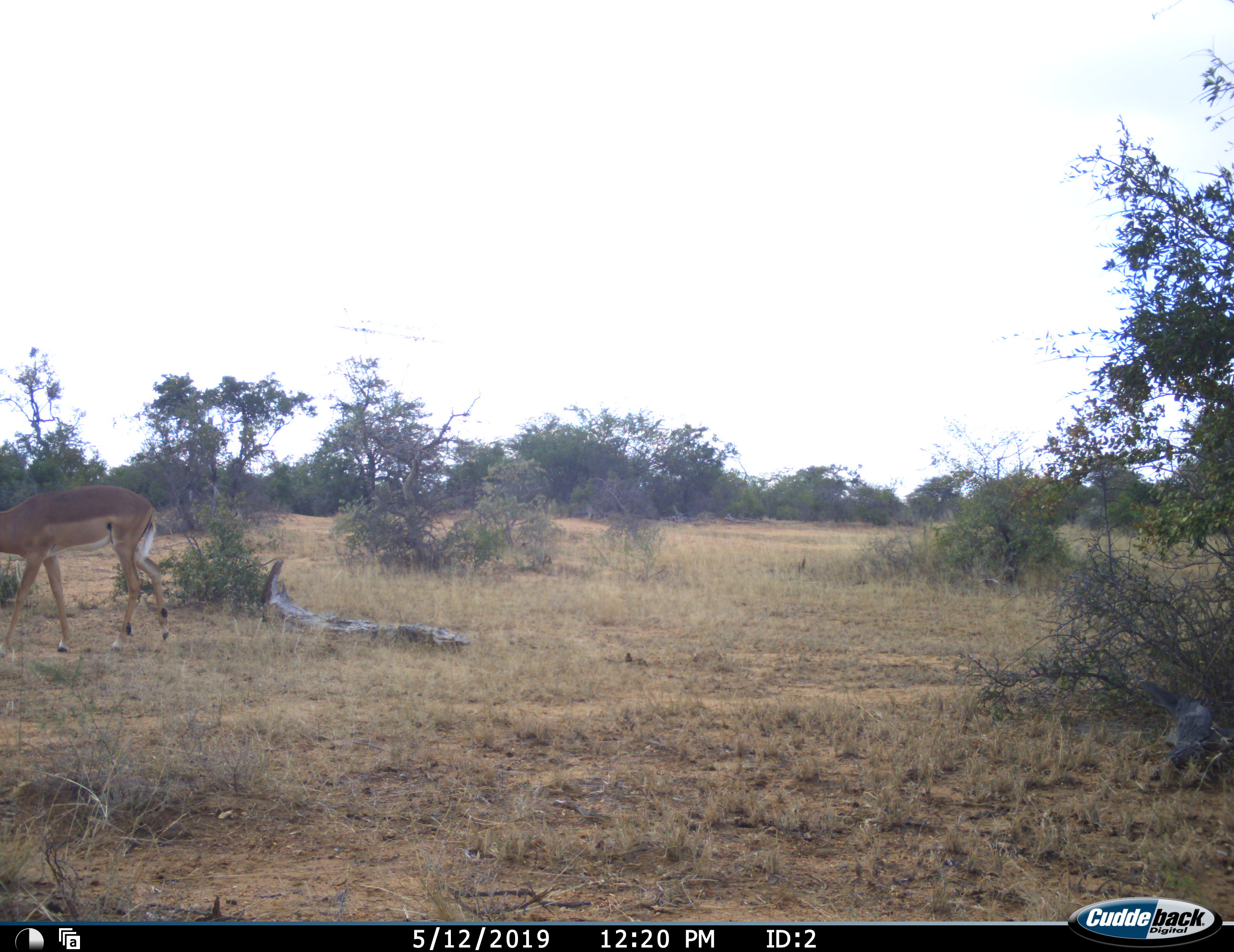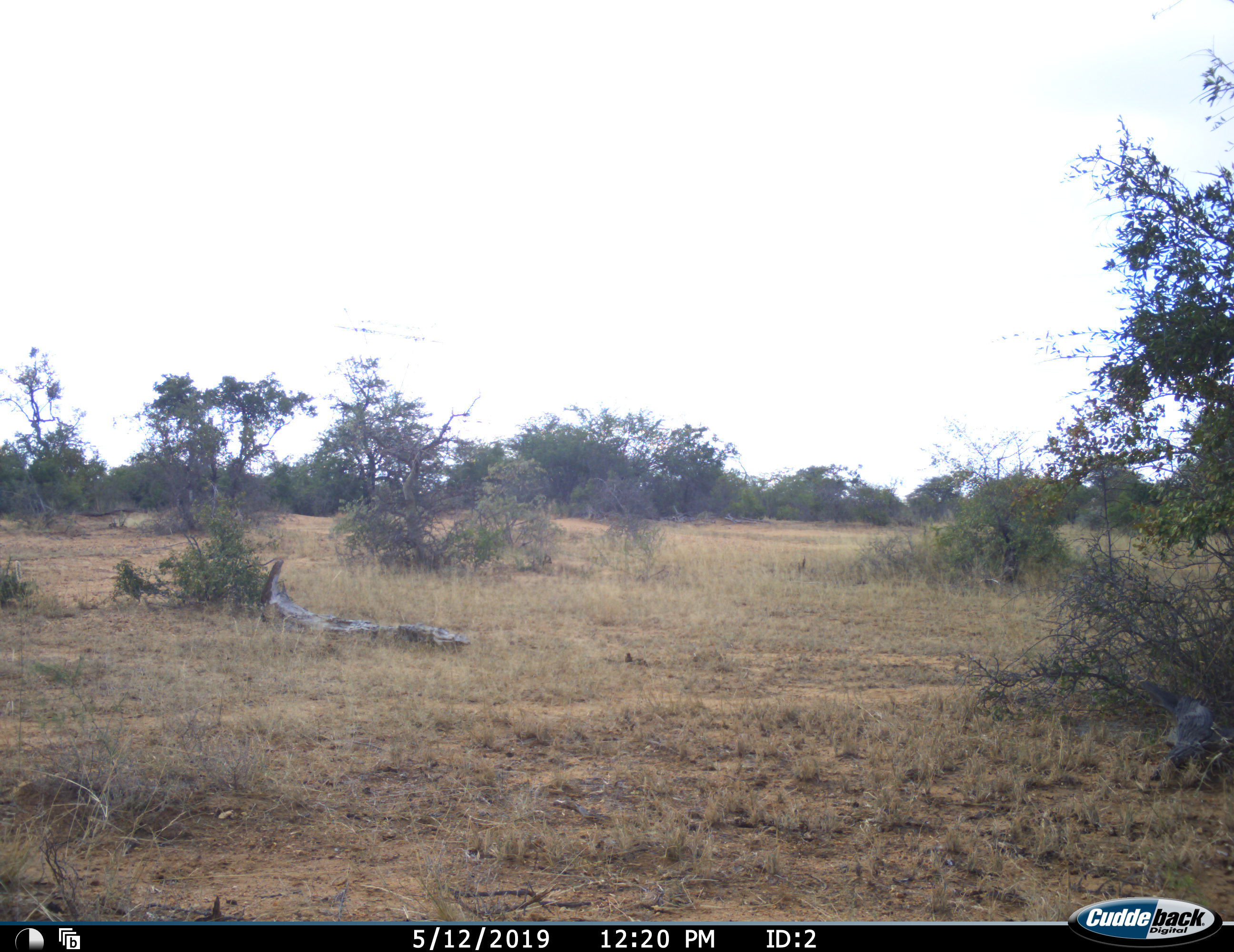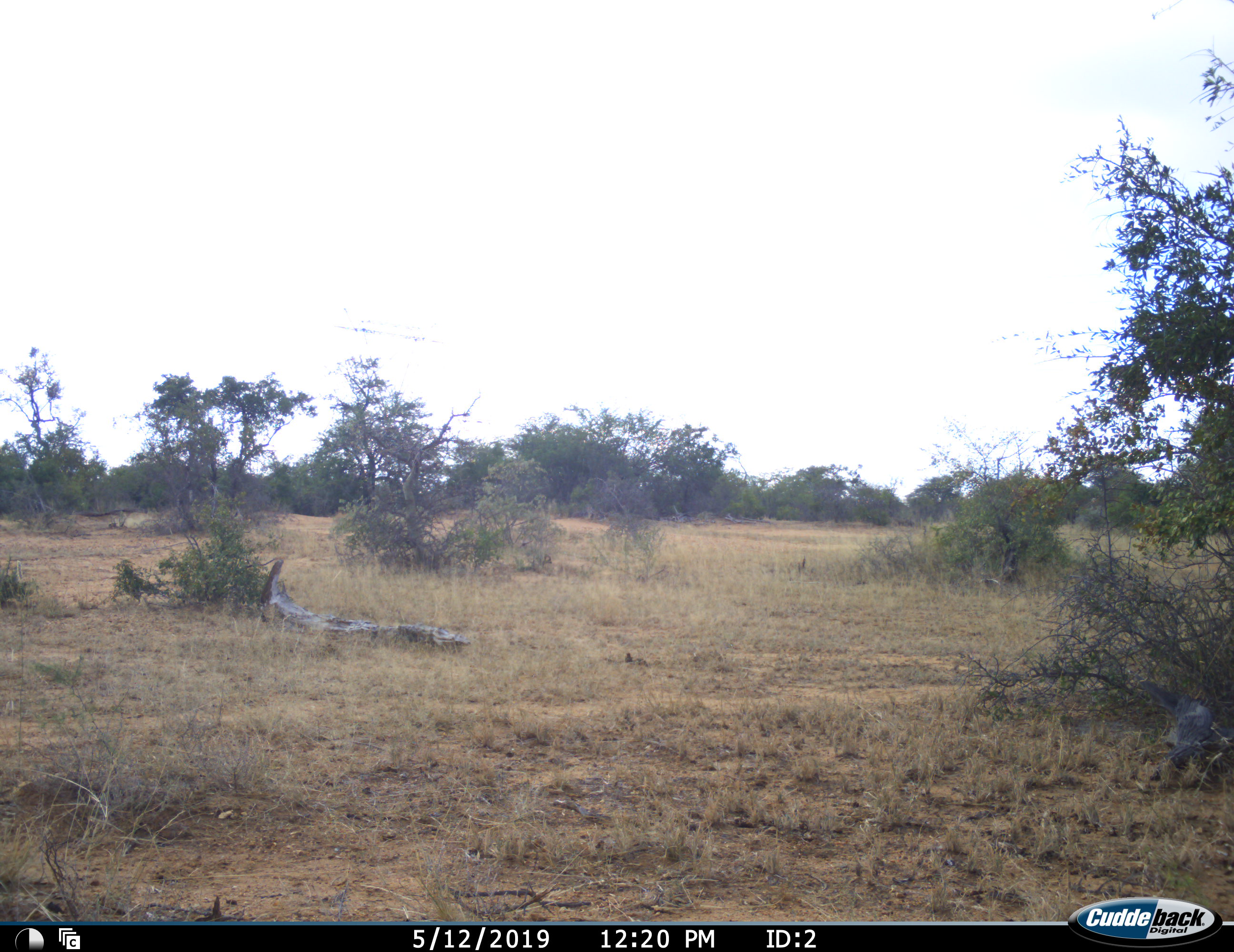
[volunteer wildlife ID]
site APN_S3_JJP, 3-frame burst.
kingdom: Animalia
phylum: Chordata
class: Mammalia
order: Artiodactyla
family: Bovidae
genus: Aepyceros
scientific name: Aepyceros melampus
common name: impala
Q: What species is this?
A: Impala (Aepyceros melampus).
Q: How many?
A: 1.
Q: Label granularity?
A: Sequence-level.